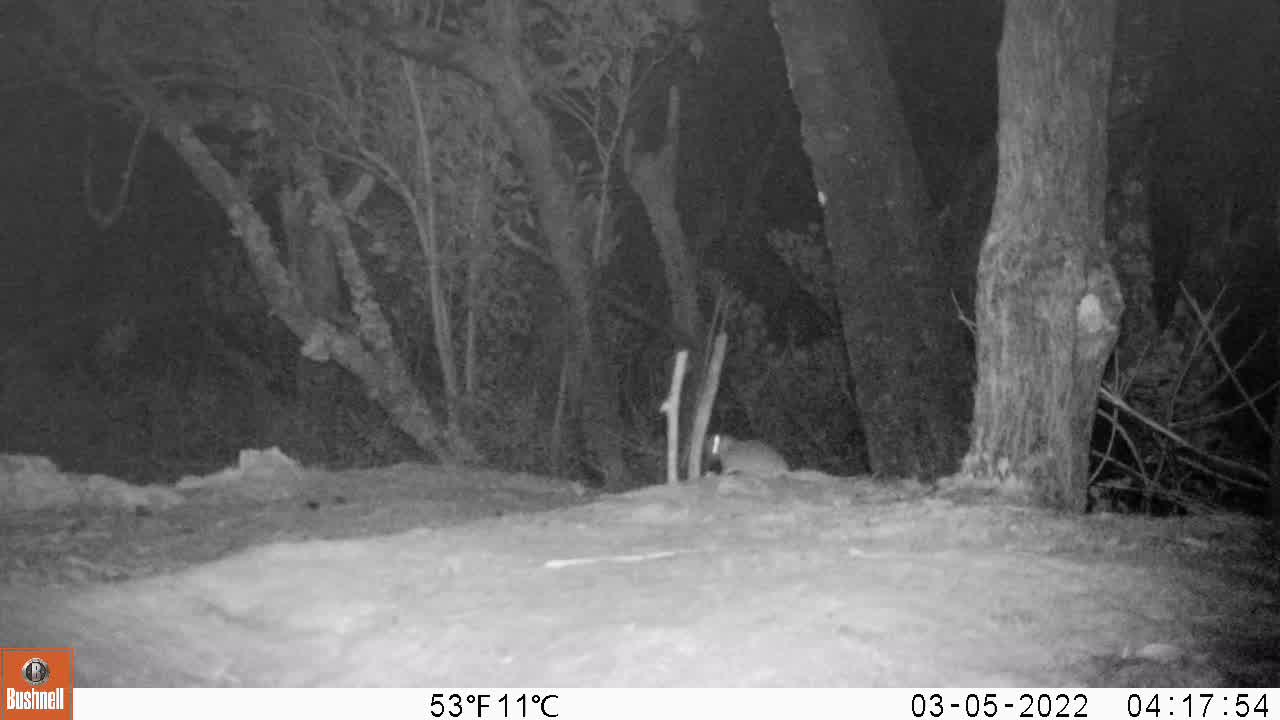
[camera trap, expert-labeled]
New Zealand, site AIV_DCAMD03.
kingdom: Animalia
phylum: Chordata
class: Mammalia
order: Rodentia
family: Muridae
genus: Mus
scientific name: Mus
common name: mouse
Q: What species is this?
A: Mouse (Mus).